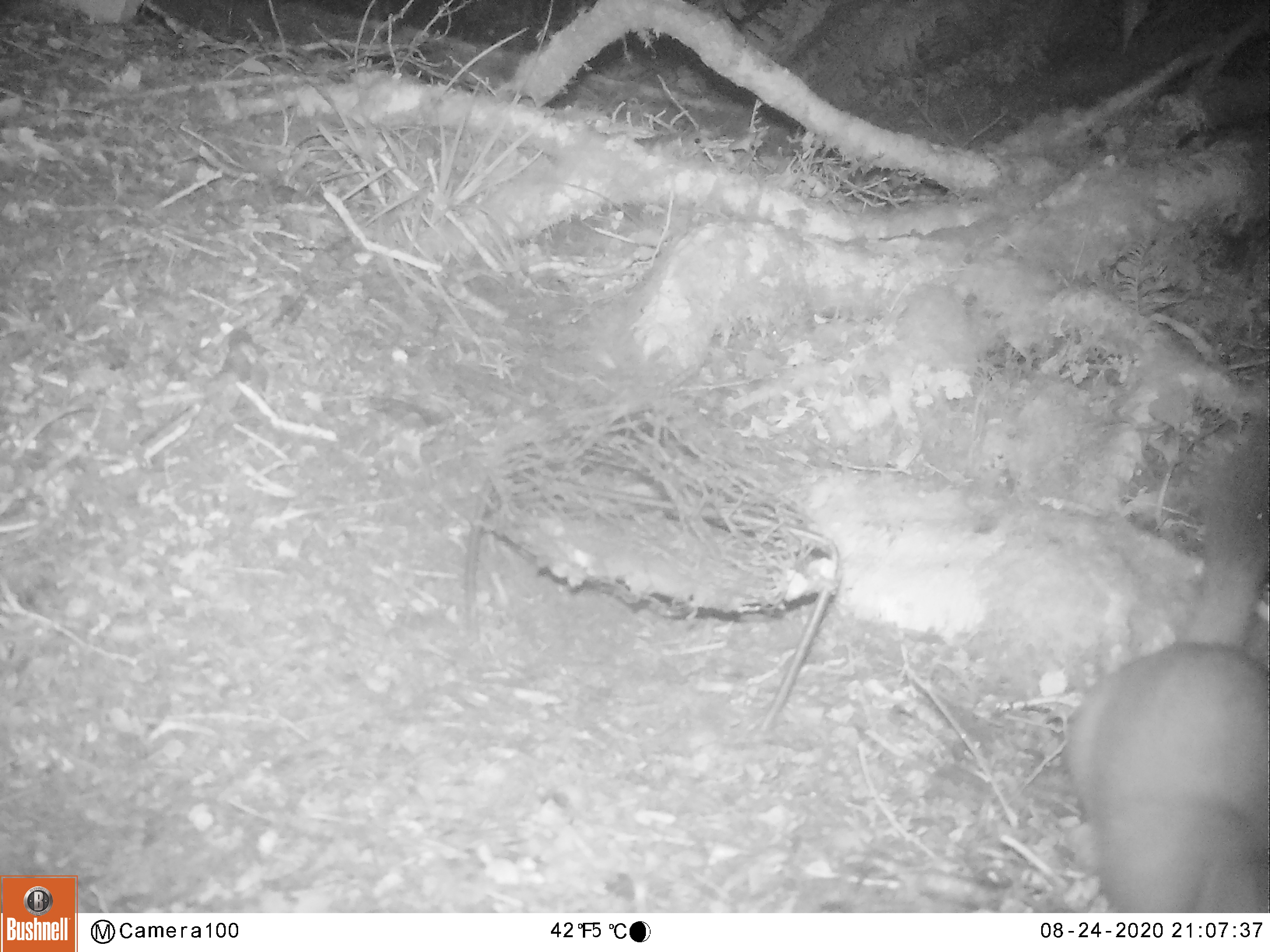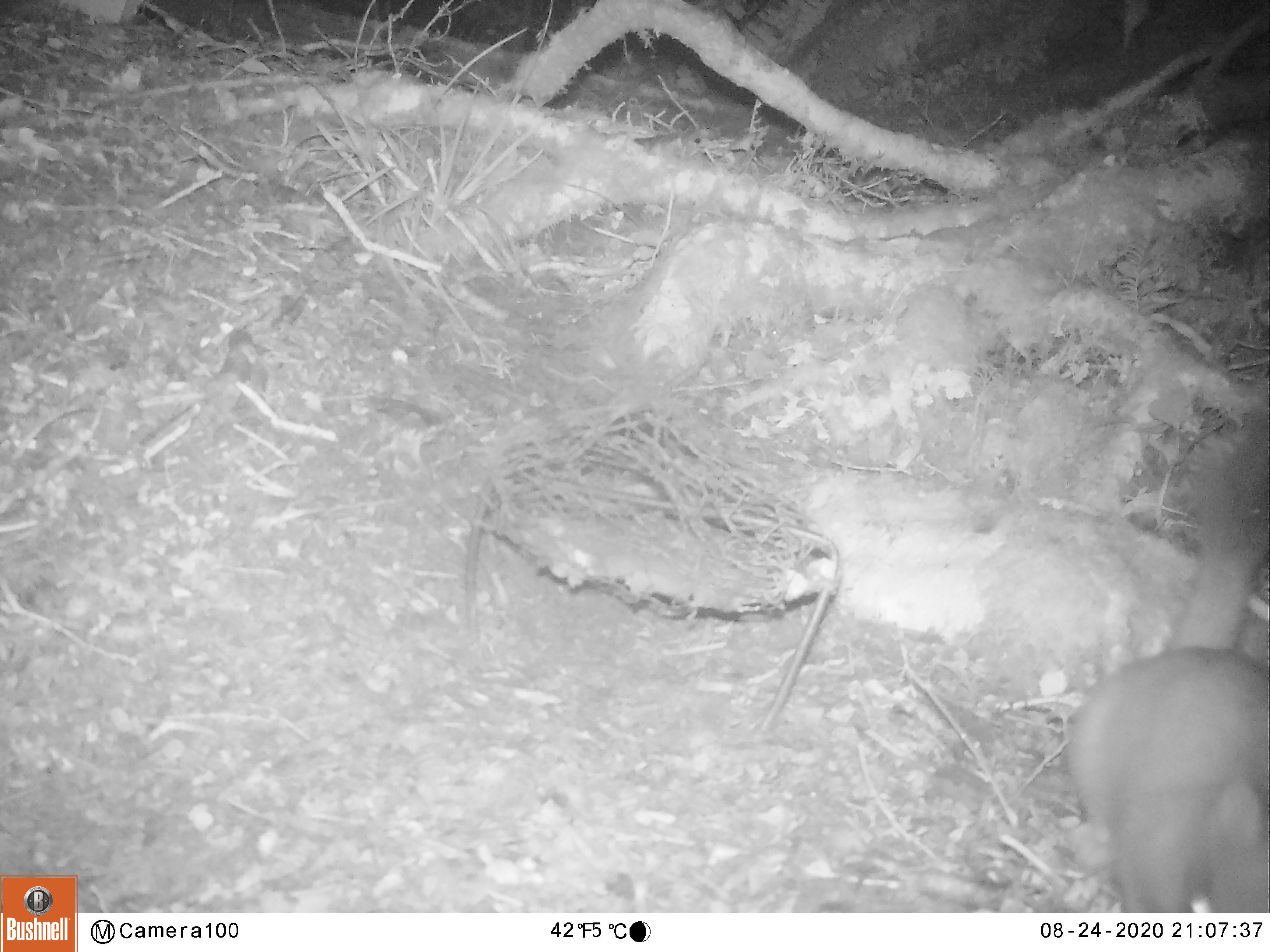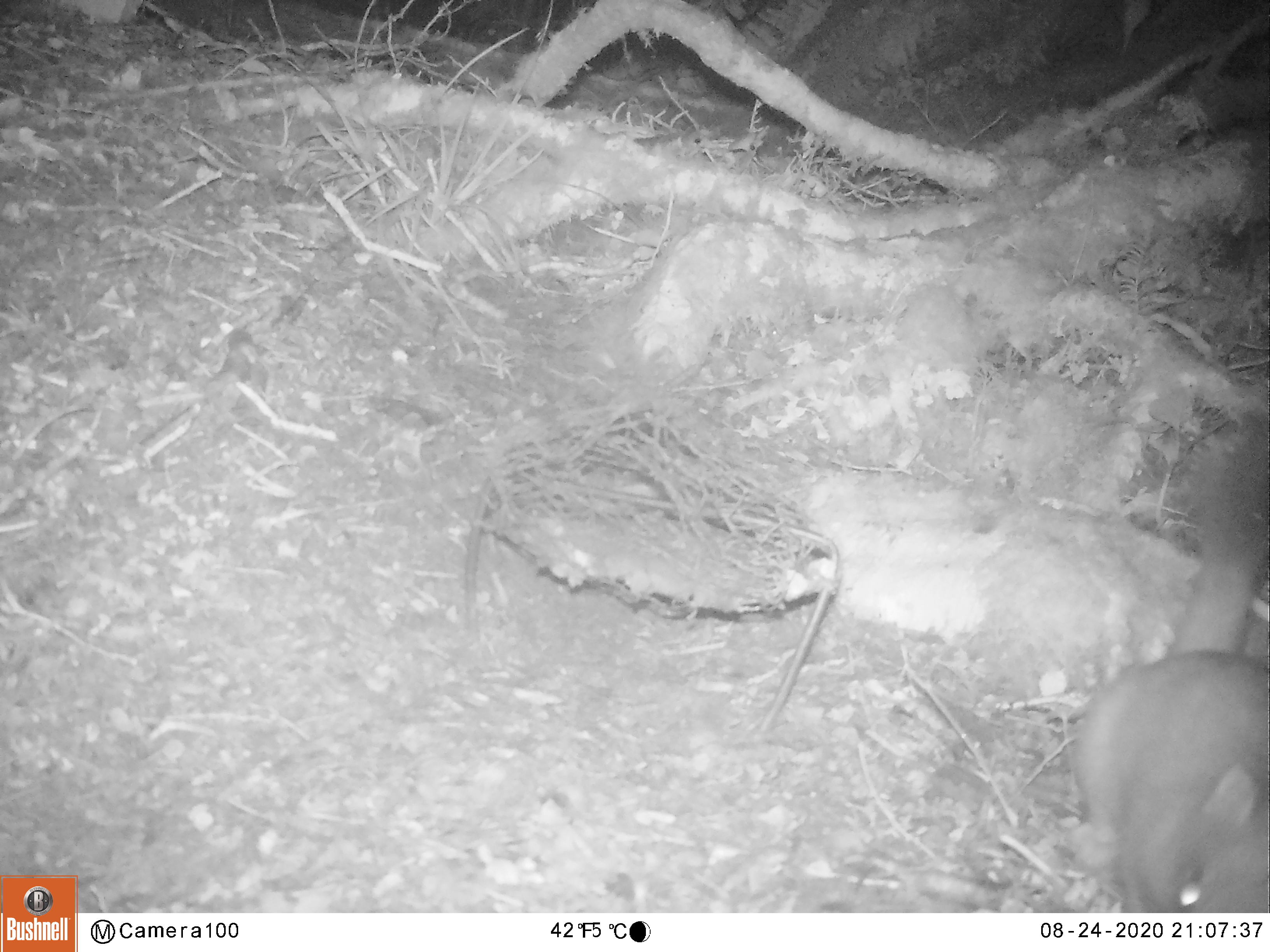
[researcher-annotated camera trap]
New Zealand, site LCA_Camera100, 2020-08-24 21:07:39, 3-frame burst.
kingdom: Animalia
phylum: Chordata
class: Mammalia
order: Carnivora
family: Mustelidae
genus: Mustela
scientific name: Mustela erminea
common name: stoat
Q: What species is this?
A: Stoat (Mustela erminea).